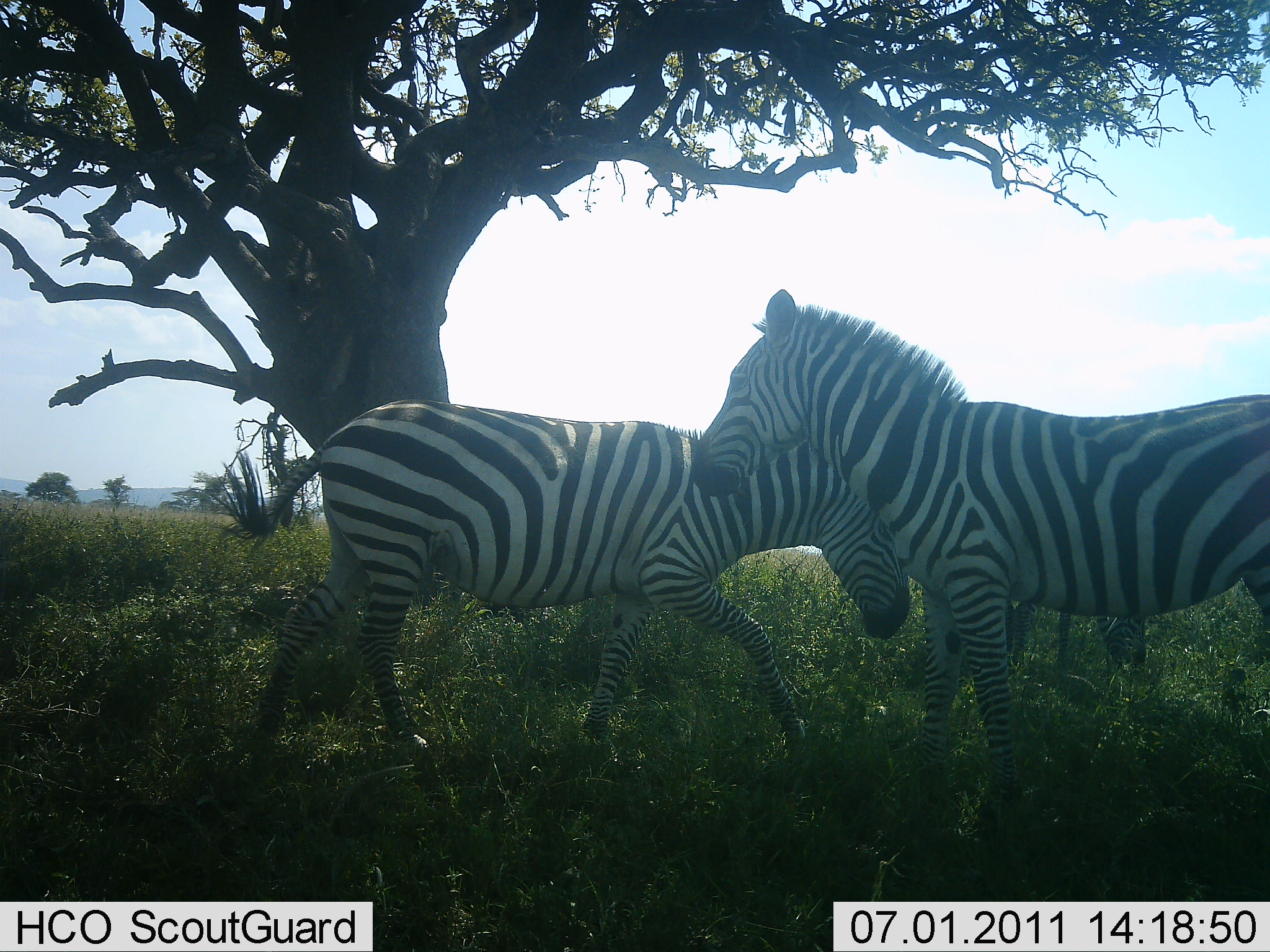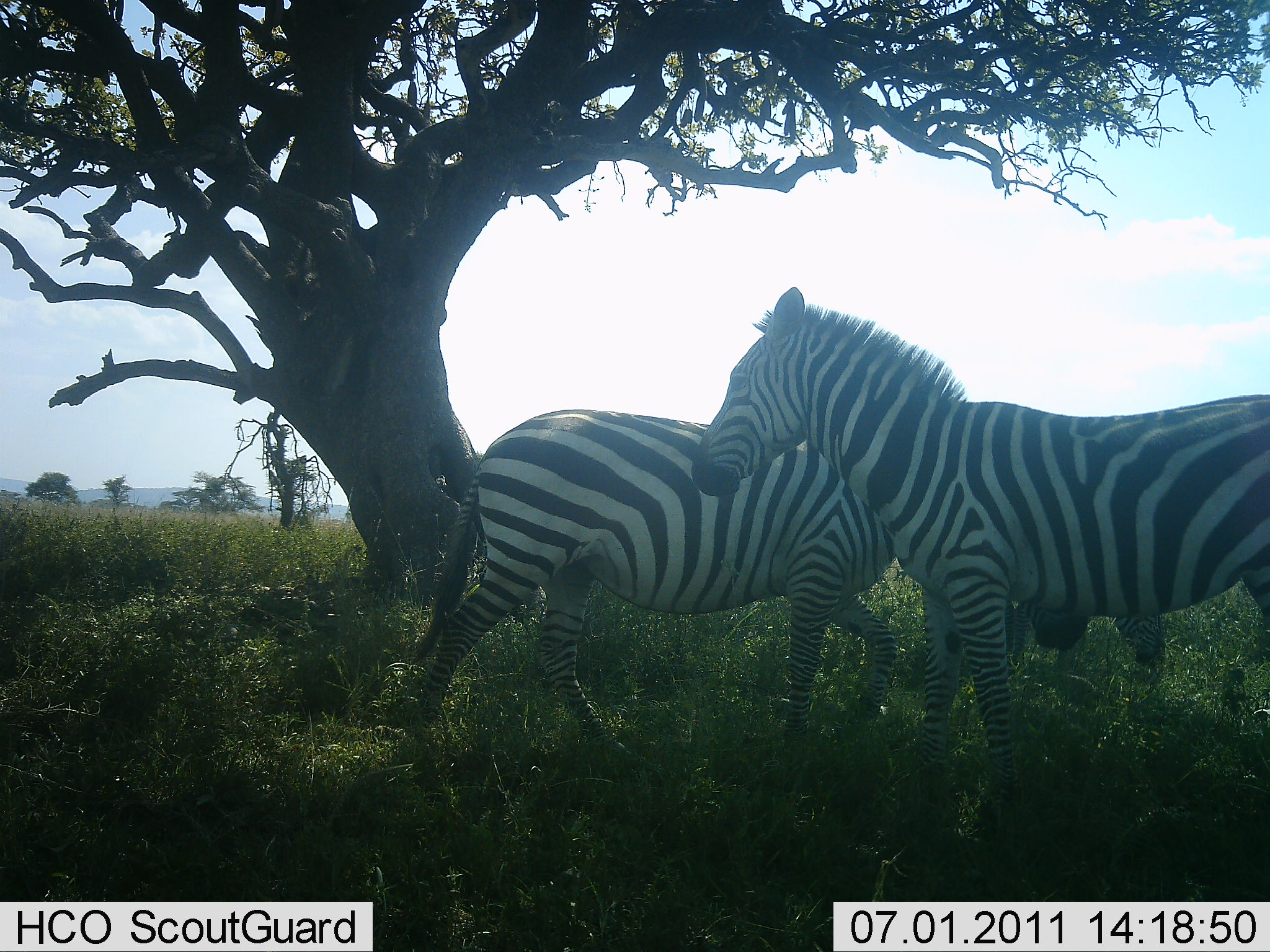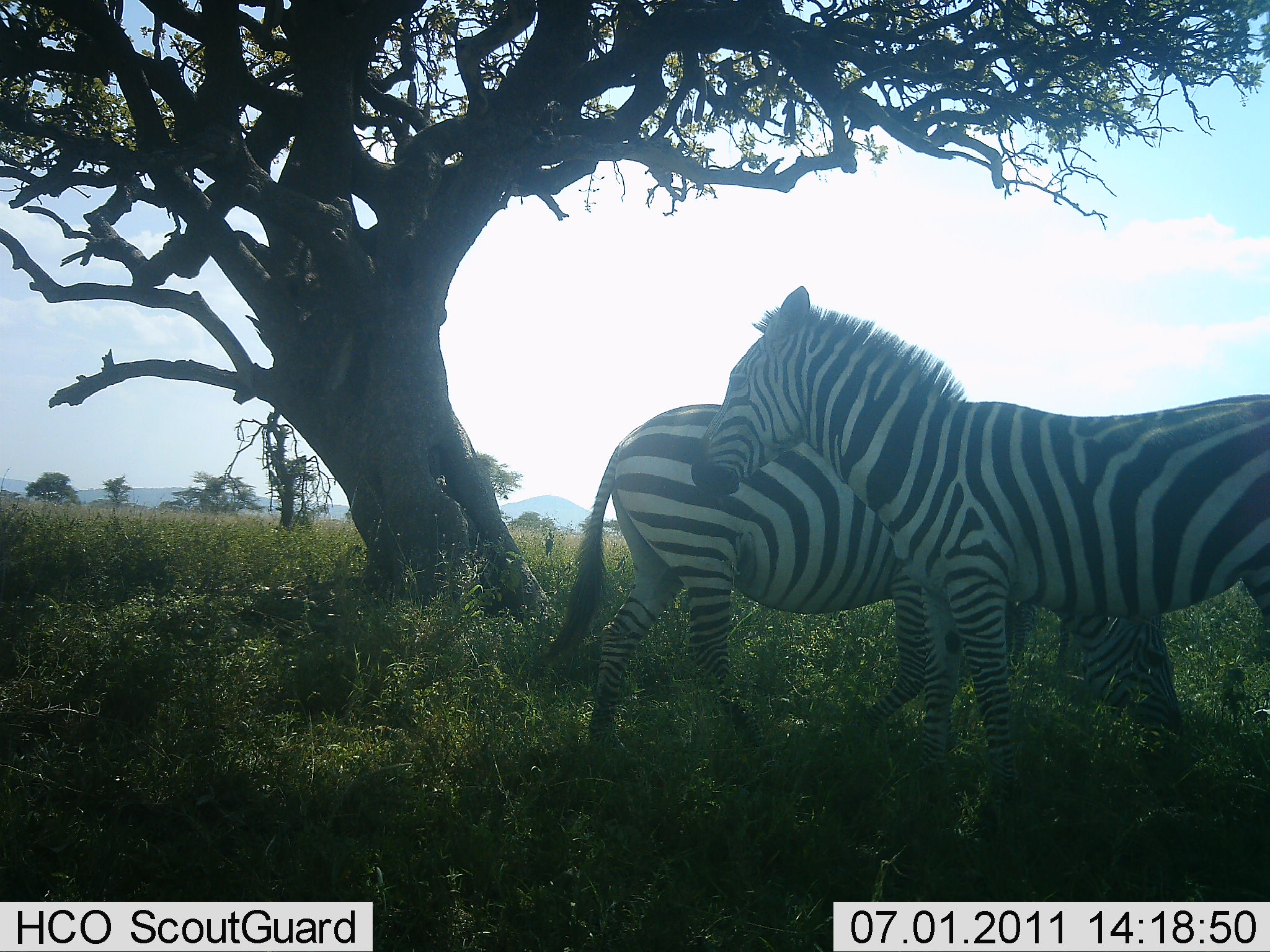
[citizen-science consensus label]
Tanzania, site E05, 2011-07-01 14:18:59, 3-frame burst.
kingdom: Animalia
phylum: Chordata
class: Mammalia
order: Perissodactyla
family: Equidae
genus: Equus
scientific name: Equus quagga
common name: plains zebra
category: zebra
Zebra (plains zebra) (Equus quagga), count 2. Behavior (volunteer vote fractions): standing 83%, resting 0%, moving 67%, interacting 0%. Young present (vote fraction): 0%. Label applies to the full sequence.